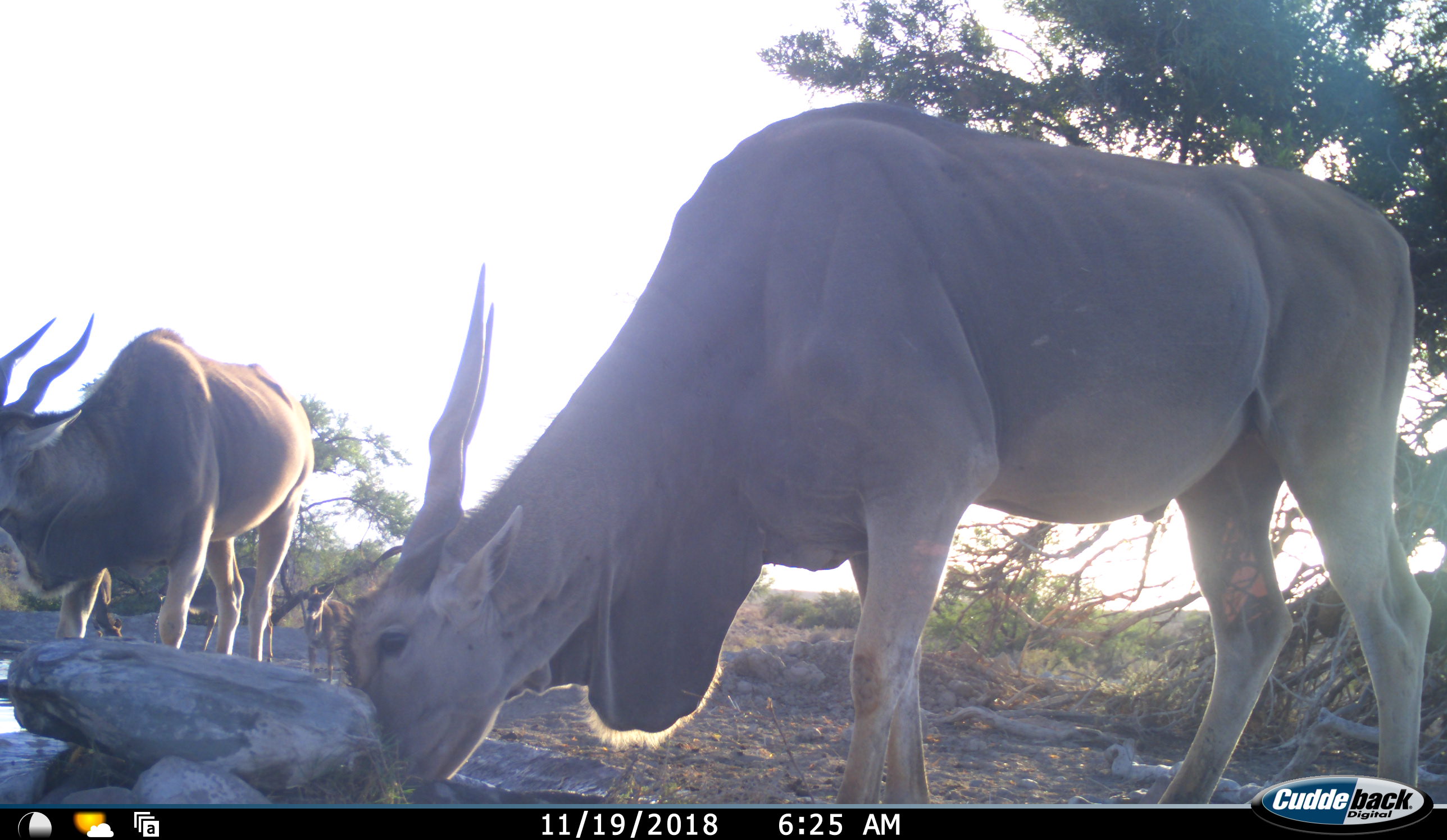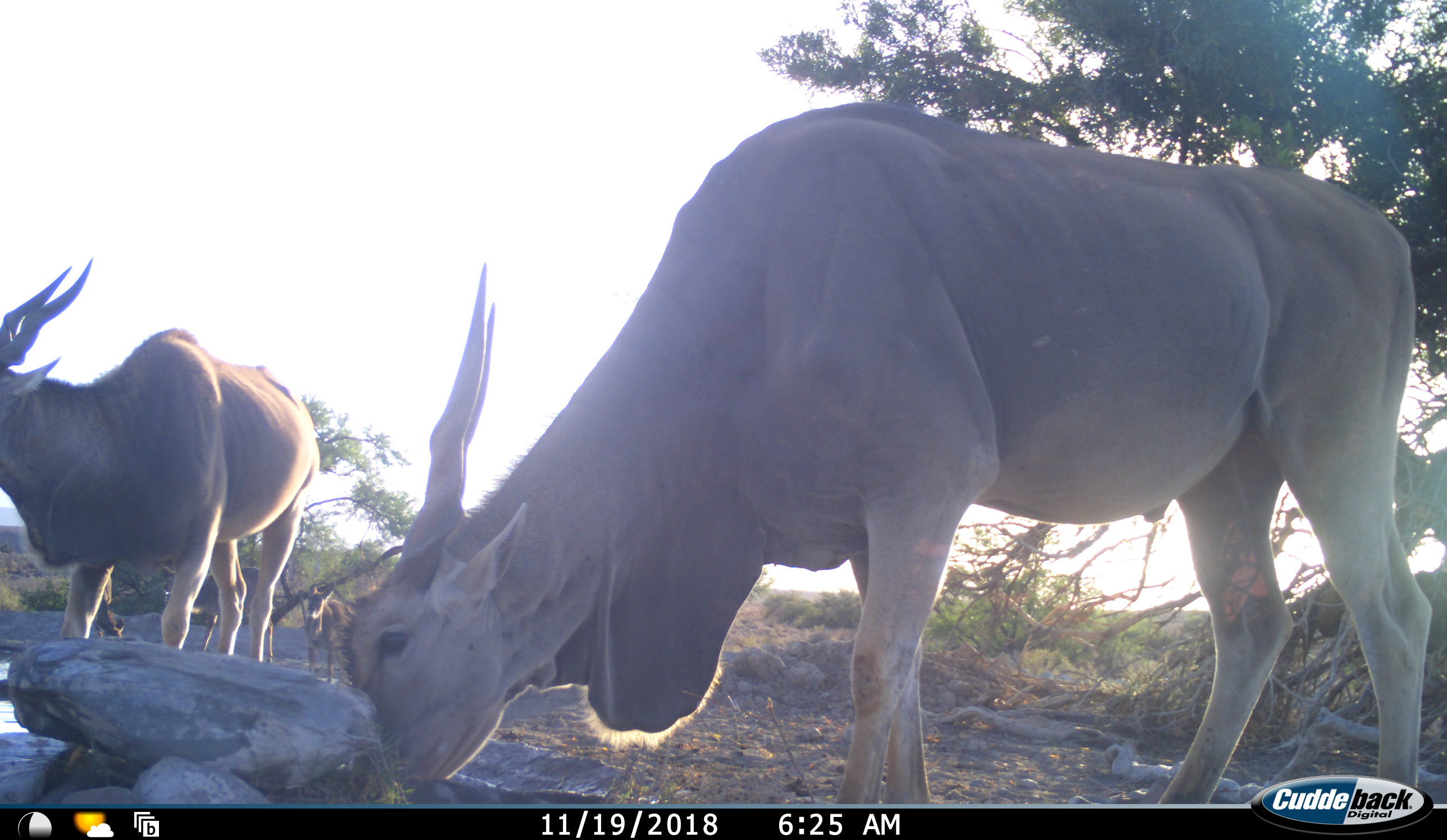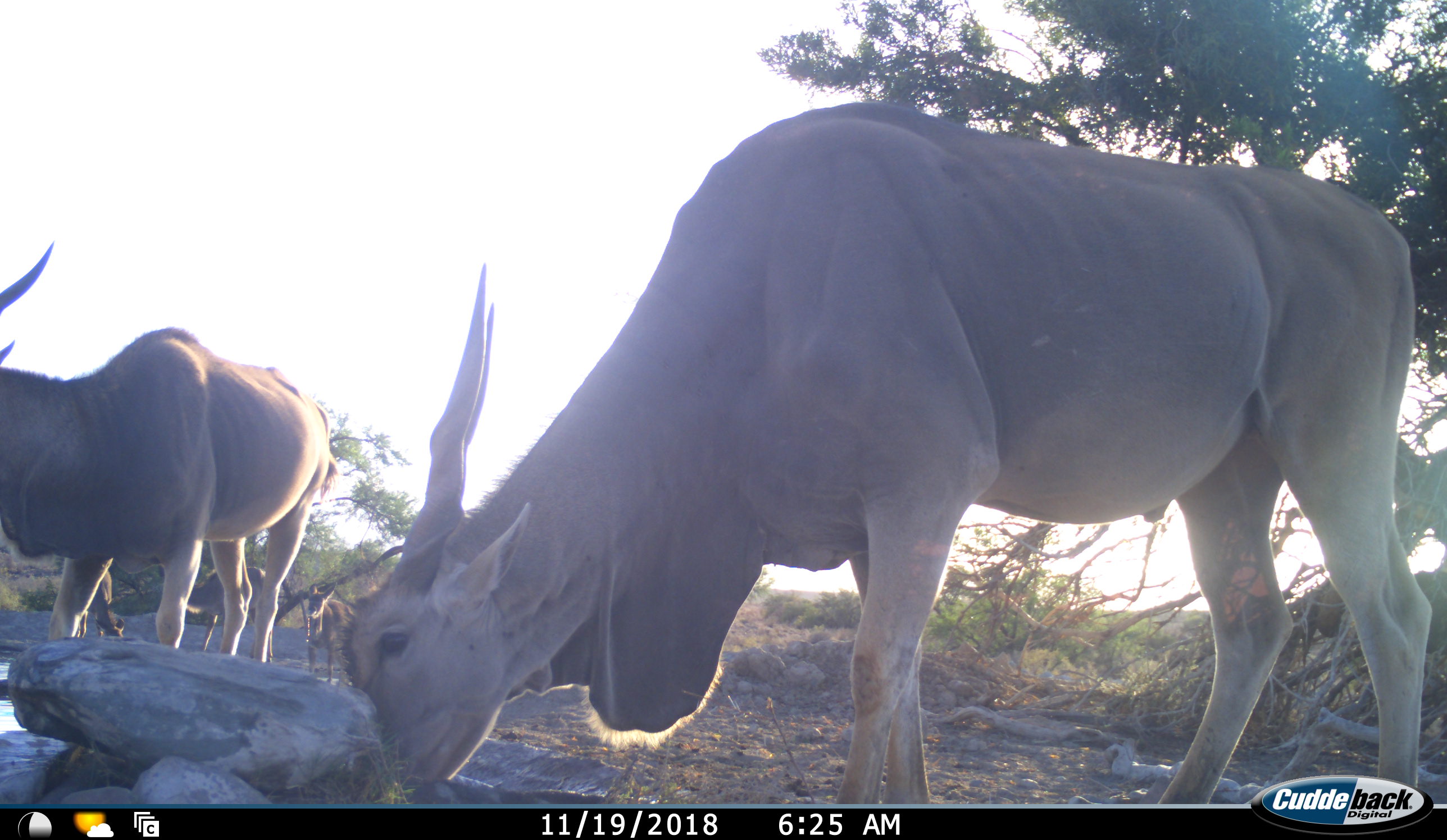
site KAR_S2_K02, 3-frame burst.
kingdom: Animalia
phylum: Chordata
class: Mammalia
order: Artiodactyla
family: Bovidae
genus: Tragelaphus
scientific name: Tragelaphus oryx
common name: eland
Eland (Tragelaphus oryx), count 2. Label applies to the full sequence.